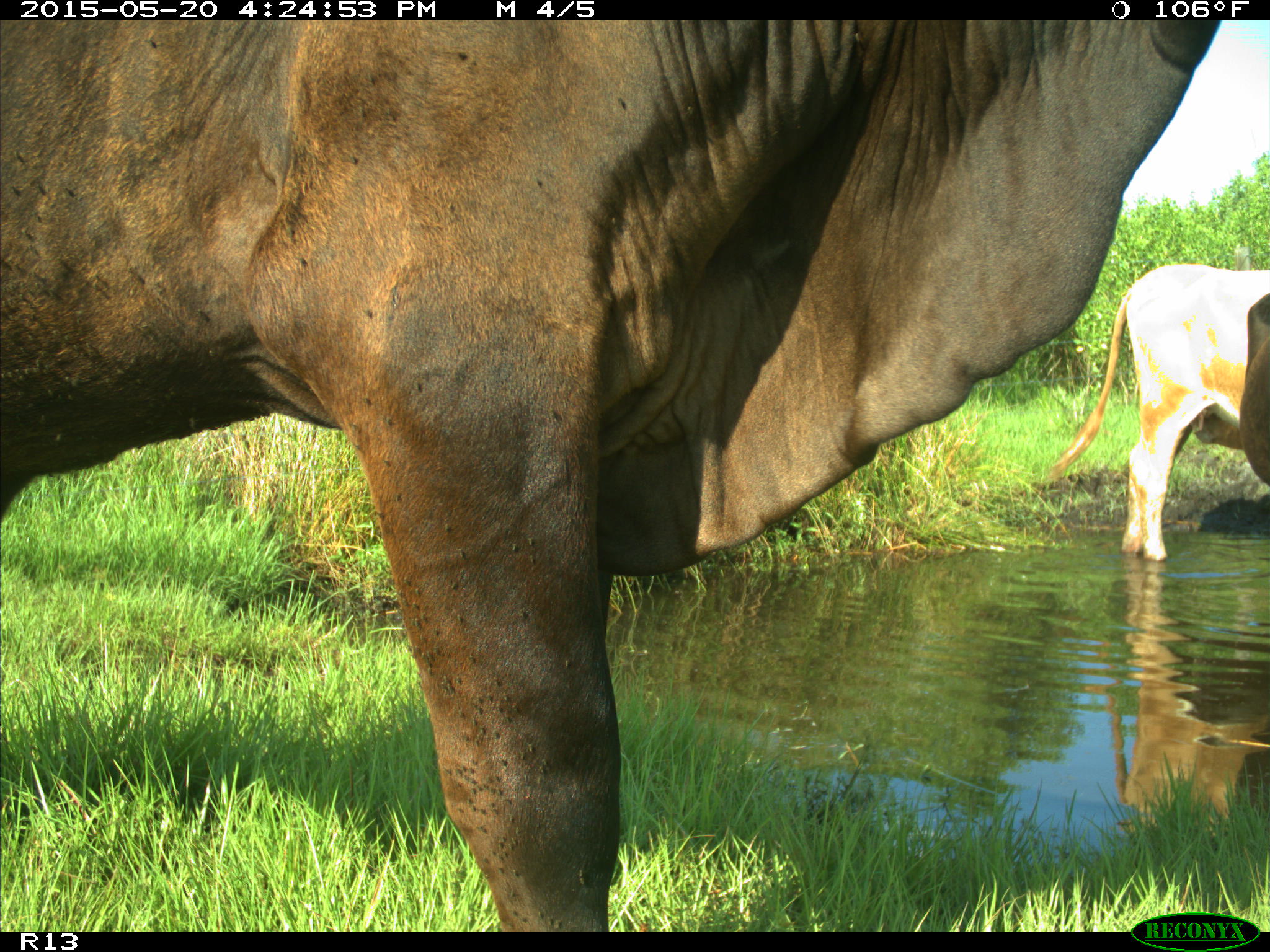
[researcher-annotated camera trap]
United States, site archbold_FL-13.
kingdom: Animalia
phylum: Chordata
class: Mammalia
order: Artiodactyla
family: Bovidae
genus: Bos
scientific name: Bos taurus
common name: domestic cow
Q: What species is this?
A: Bos taurus (domestic cow).